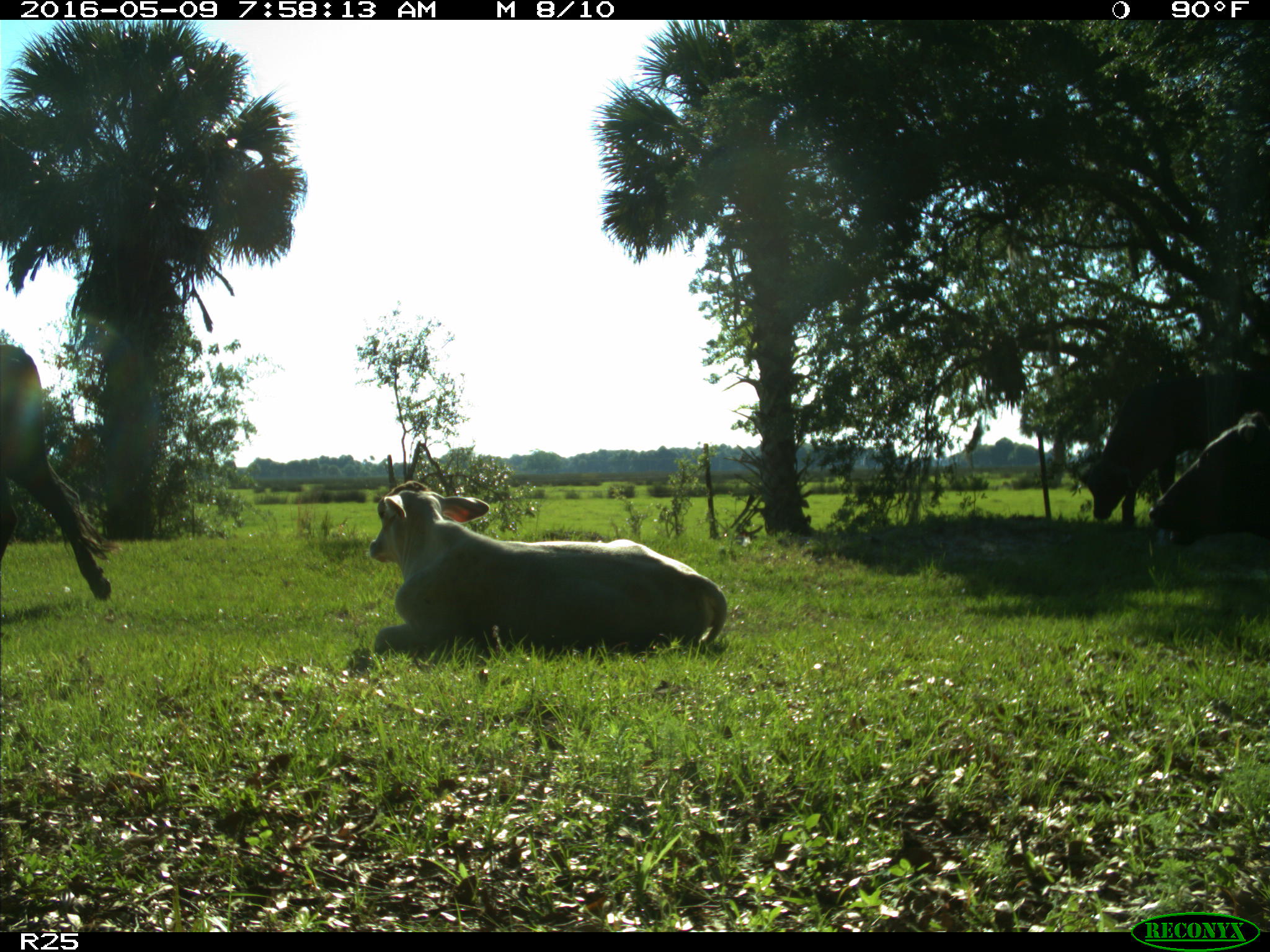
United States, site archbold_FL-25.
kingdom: Animalia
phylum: Chordata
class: Mammalia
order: Artiodactyla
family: Bovidae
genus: Bos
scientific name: Bos taurus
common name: domestic cow